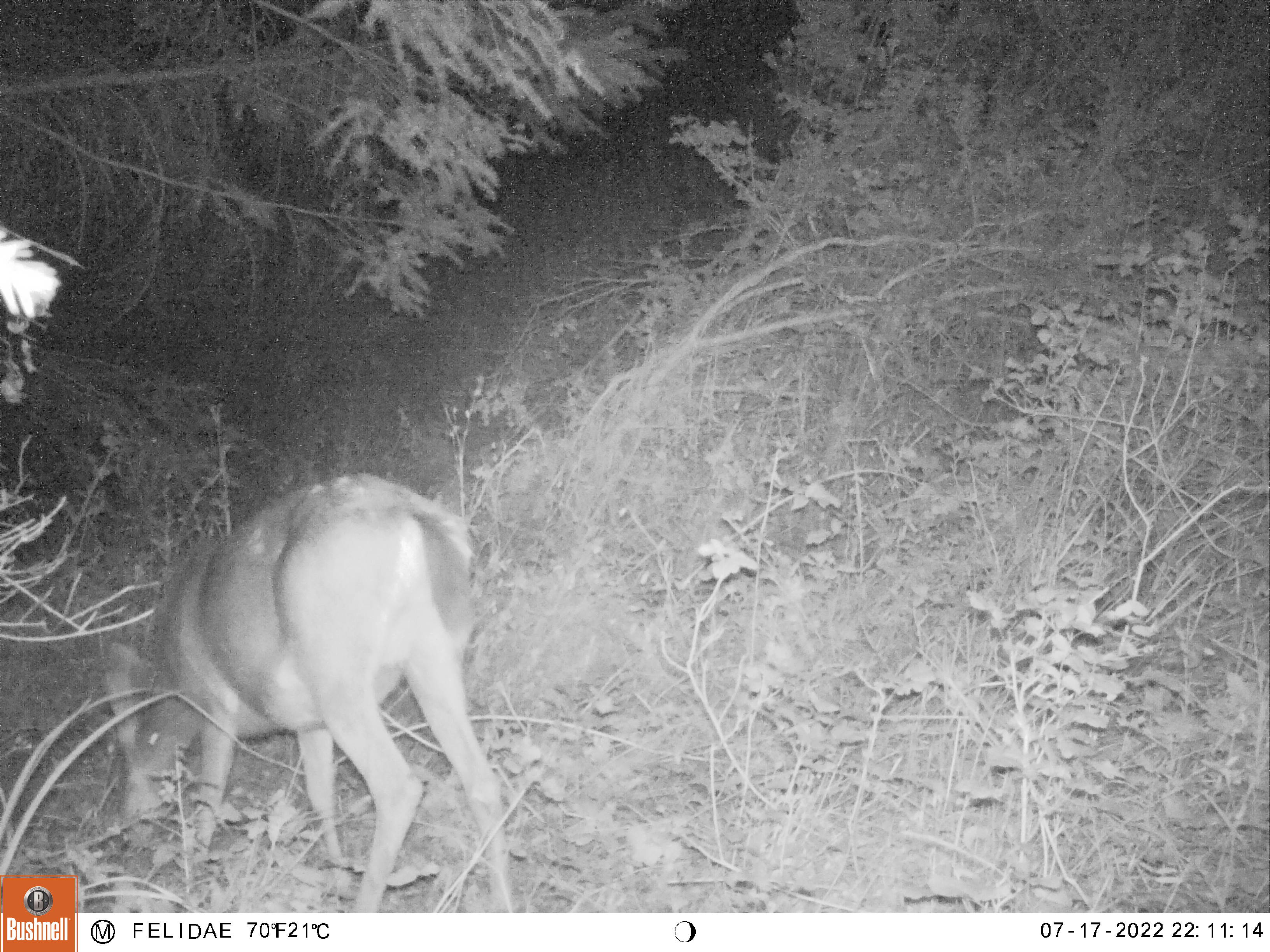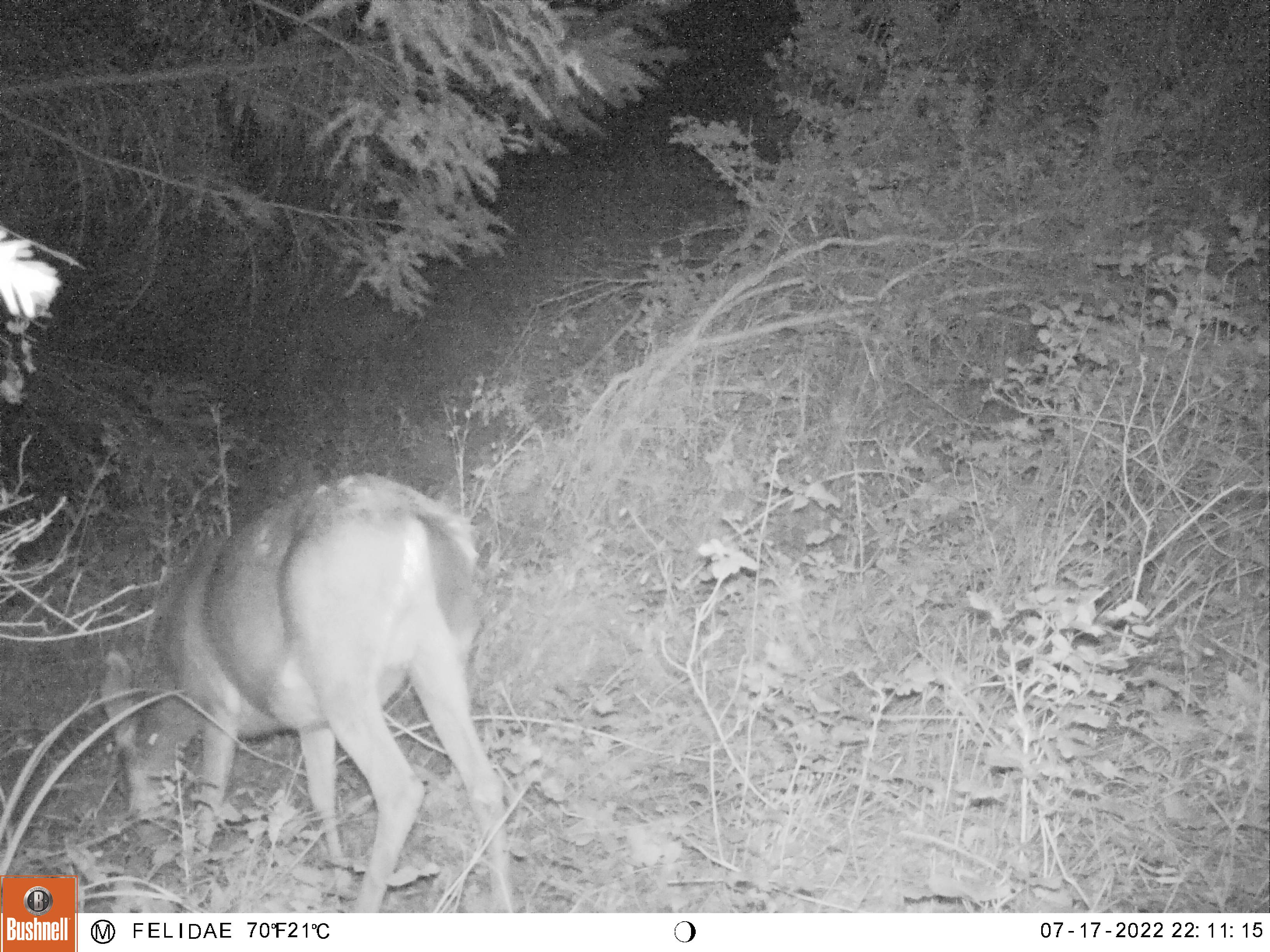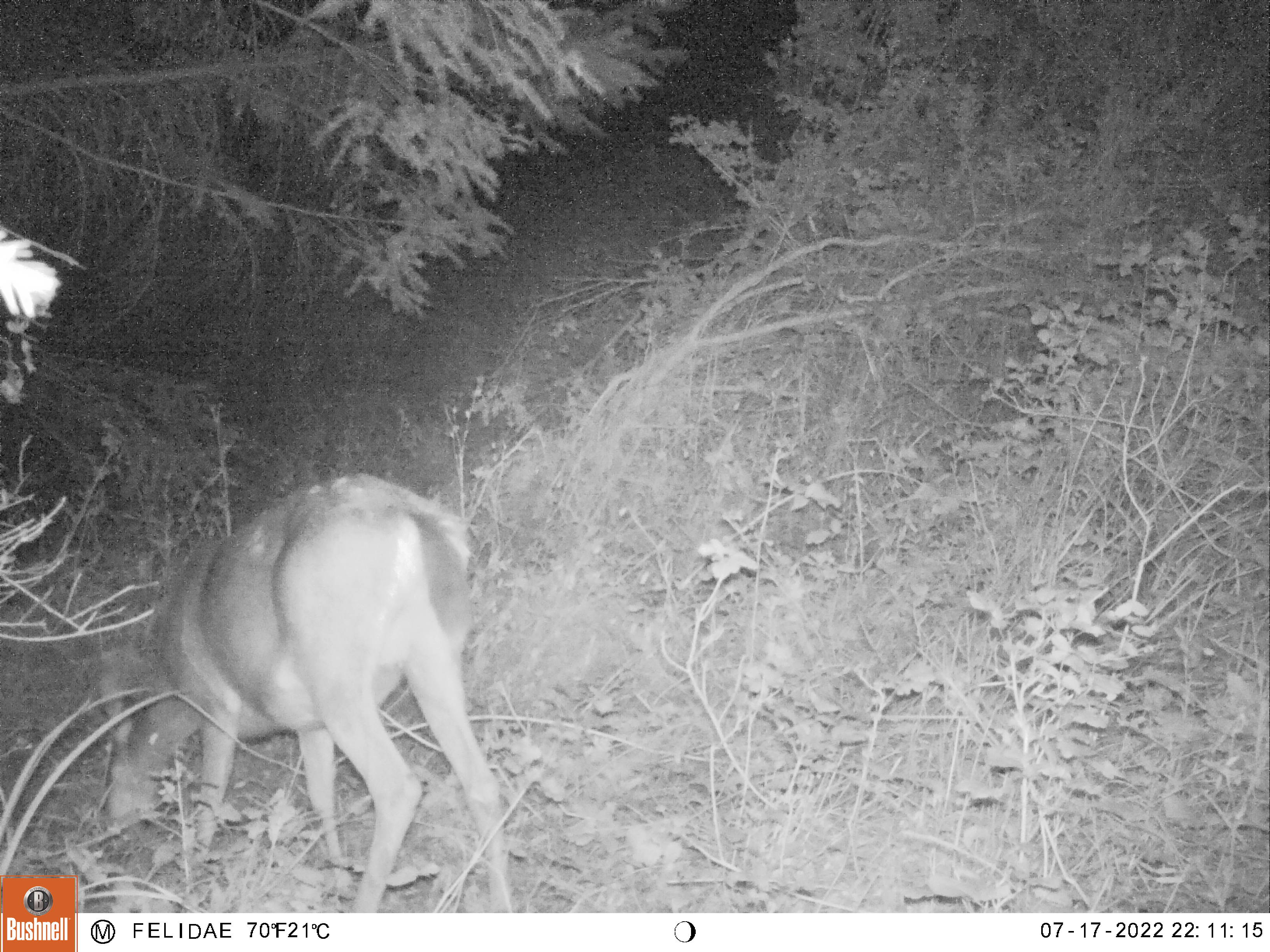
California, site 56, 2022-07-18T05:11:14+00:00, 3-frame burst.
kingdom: Animalia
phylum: Chordata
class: Mammalia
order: Artiodactyla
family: Cervidae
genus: Odocoileus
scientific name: Odocoileus hemionus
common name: mule deer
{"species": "mule deer (Odocoileus hemionus)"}